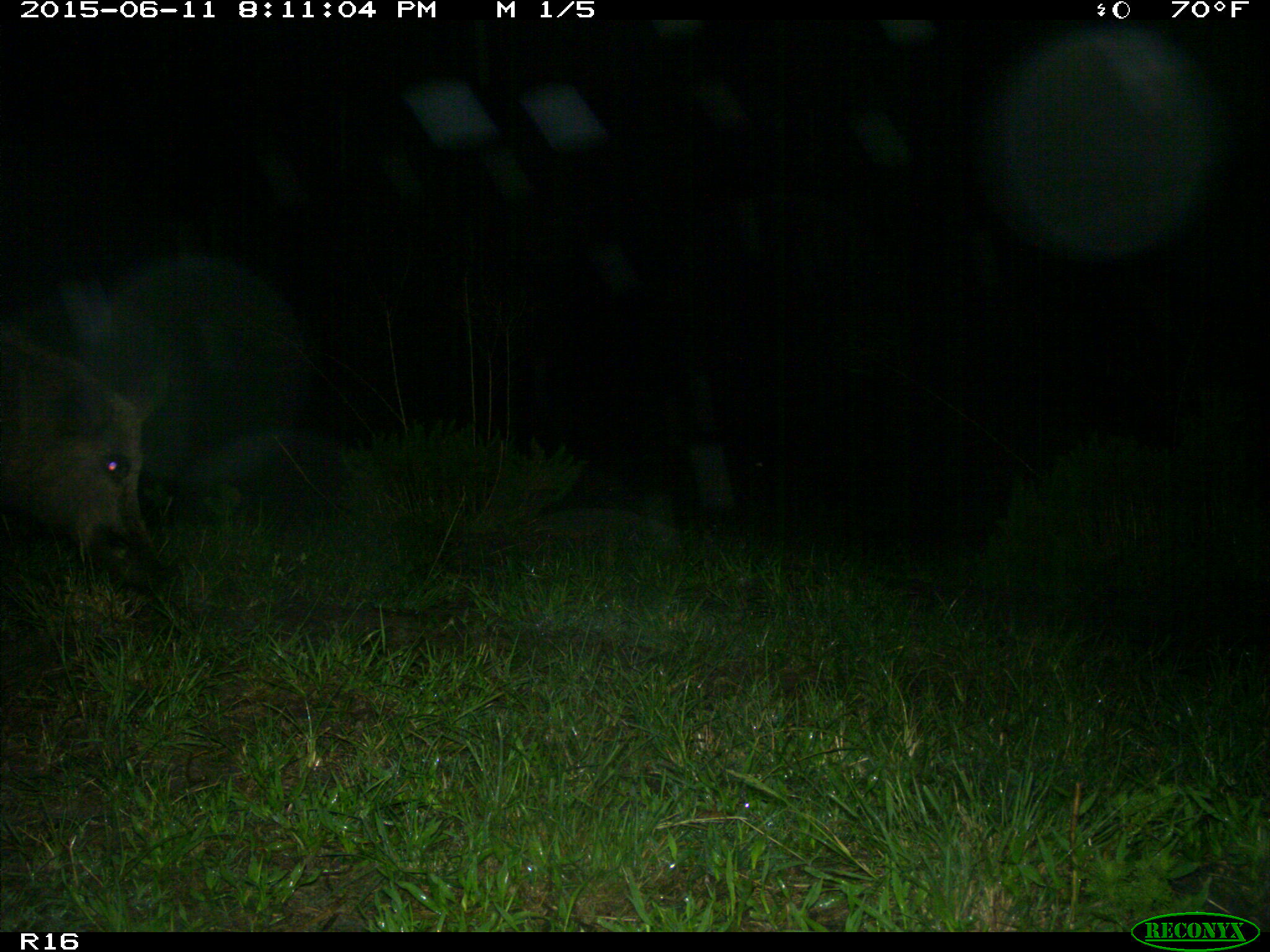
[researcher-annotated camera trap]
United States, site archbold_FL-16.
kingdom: Animalia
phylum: Chordata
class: Mammalia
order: Artiodactyla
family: Suidae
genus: Sus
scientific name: Sus scrofa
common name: wild boar